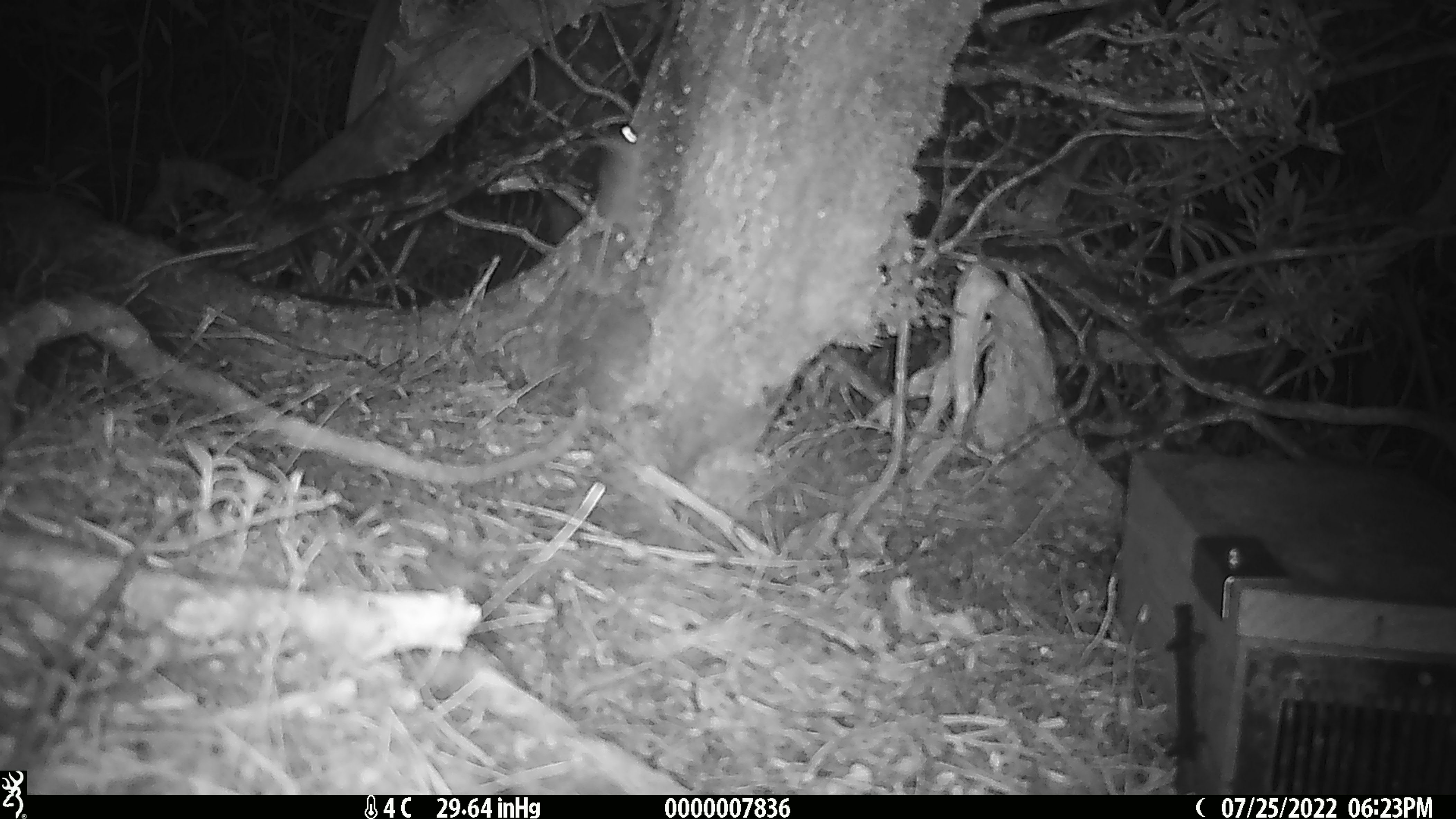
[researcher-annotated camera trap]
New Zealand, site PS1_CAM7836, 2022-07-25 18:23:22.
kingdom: Animalia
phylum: Chordata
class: Mammalia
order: Rodentia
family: Muridae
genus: Mus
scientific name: Mus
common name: mouse